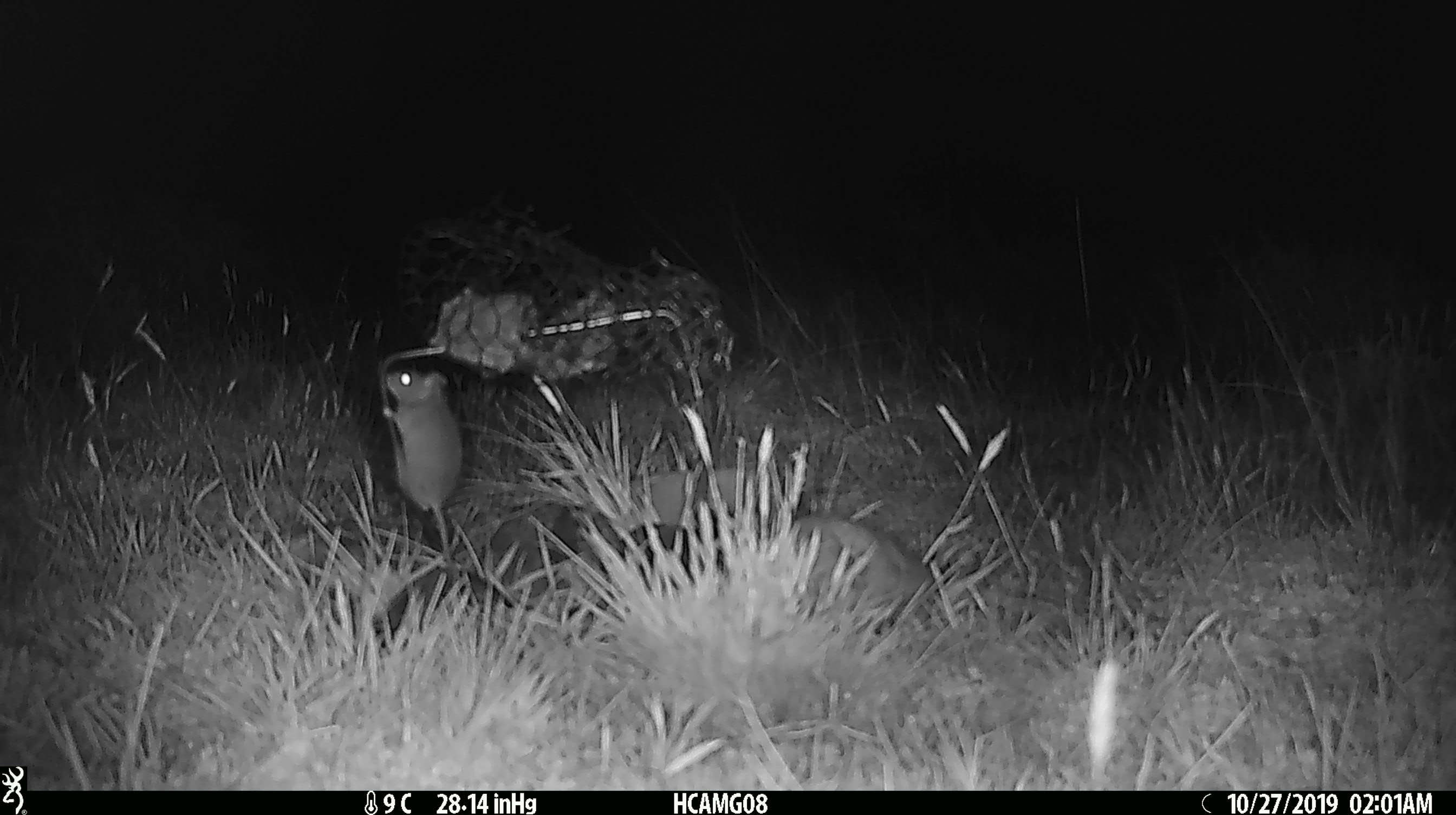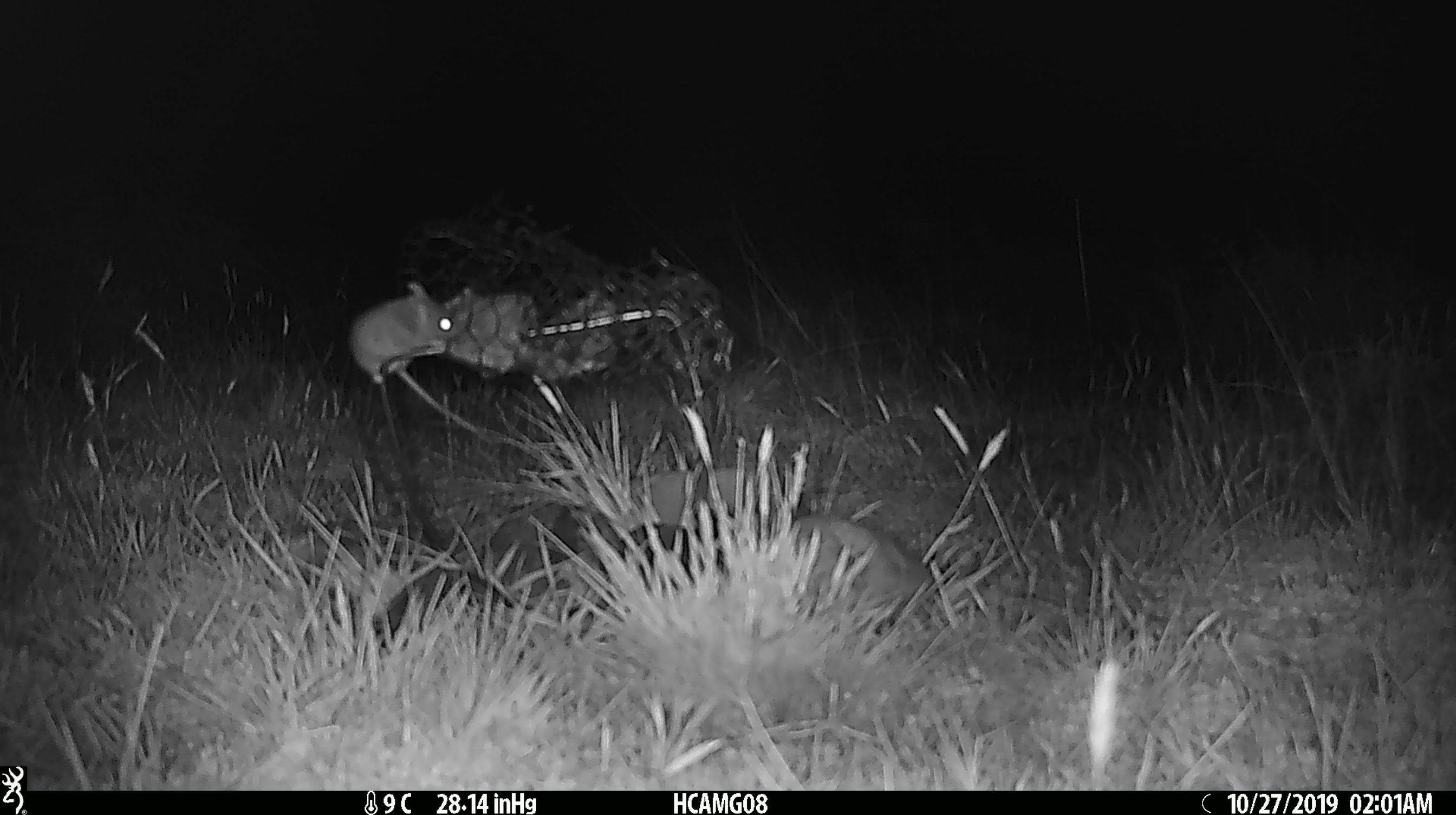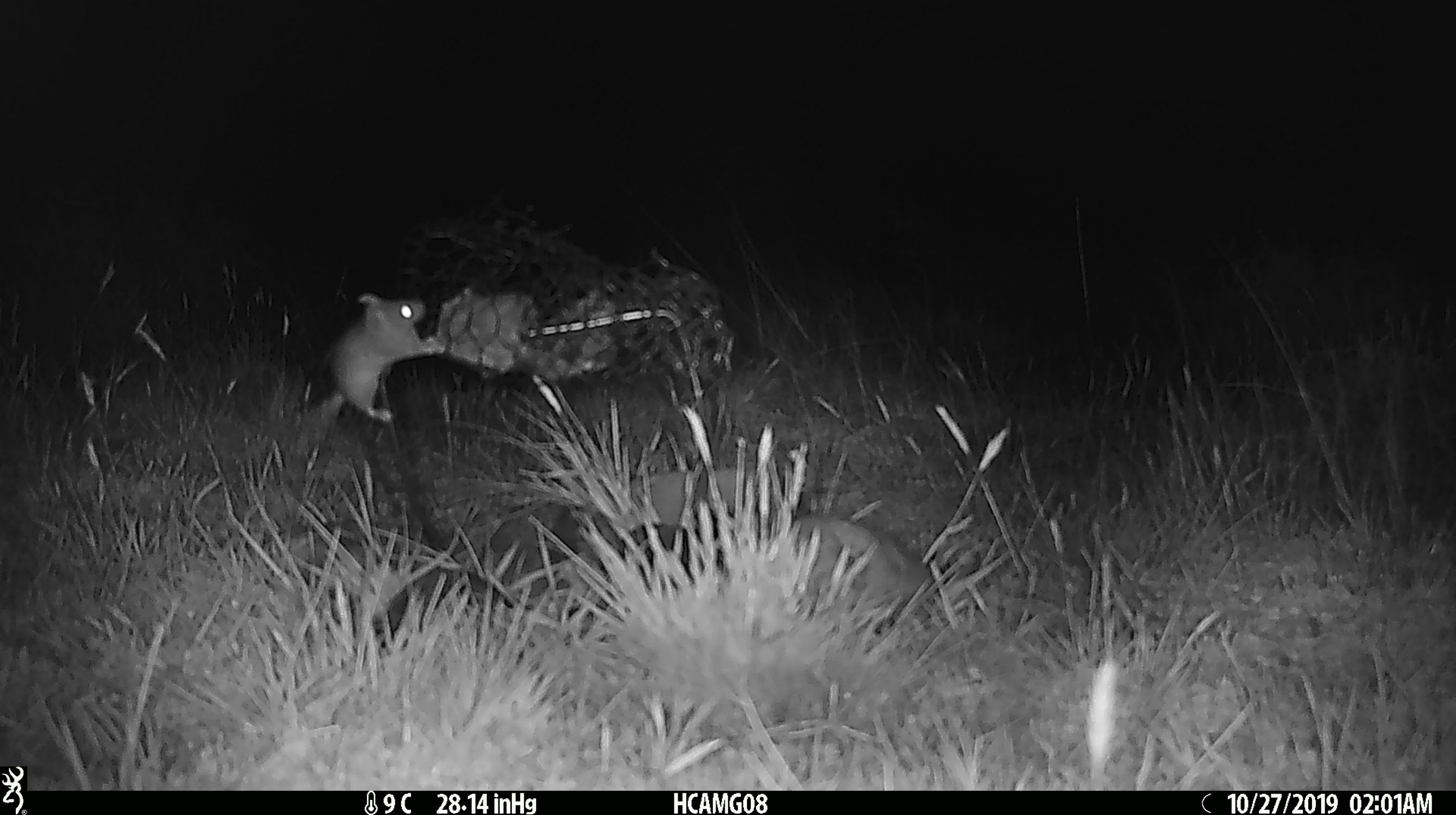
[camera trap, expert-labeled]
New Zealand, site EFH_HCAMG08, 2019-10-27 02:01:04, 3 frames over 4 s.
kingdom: Animalia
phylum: Chordata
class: Mammalia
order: Rodentia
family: Muridae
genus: Mus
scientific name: Mus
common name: mouse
Mouse (Mus).